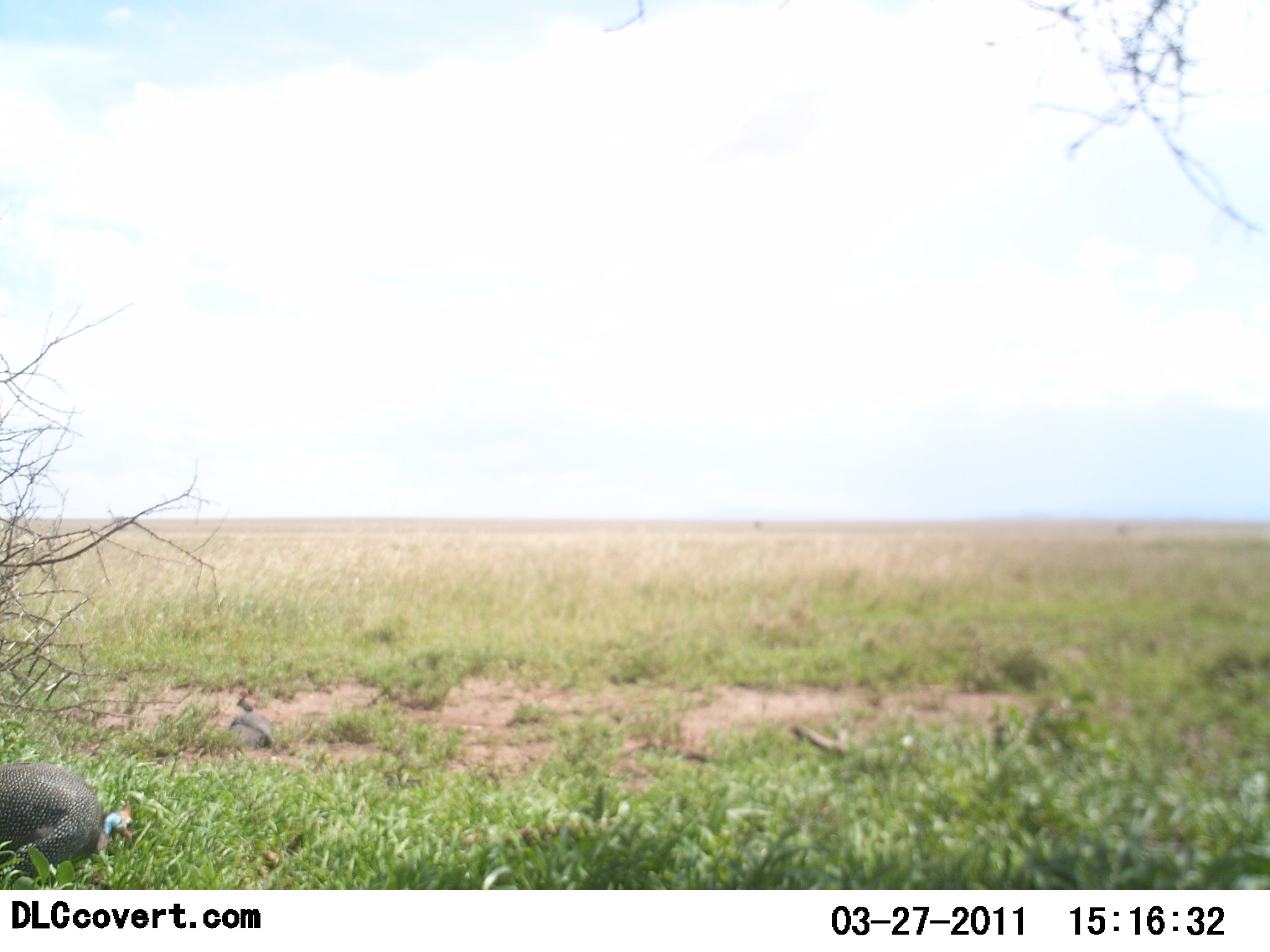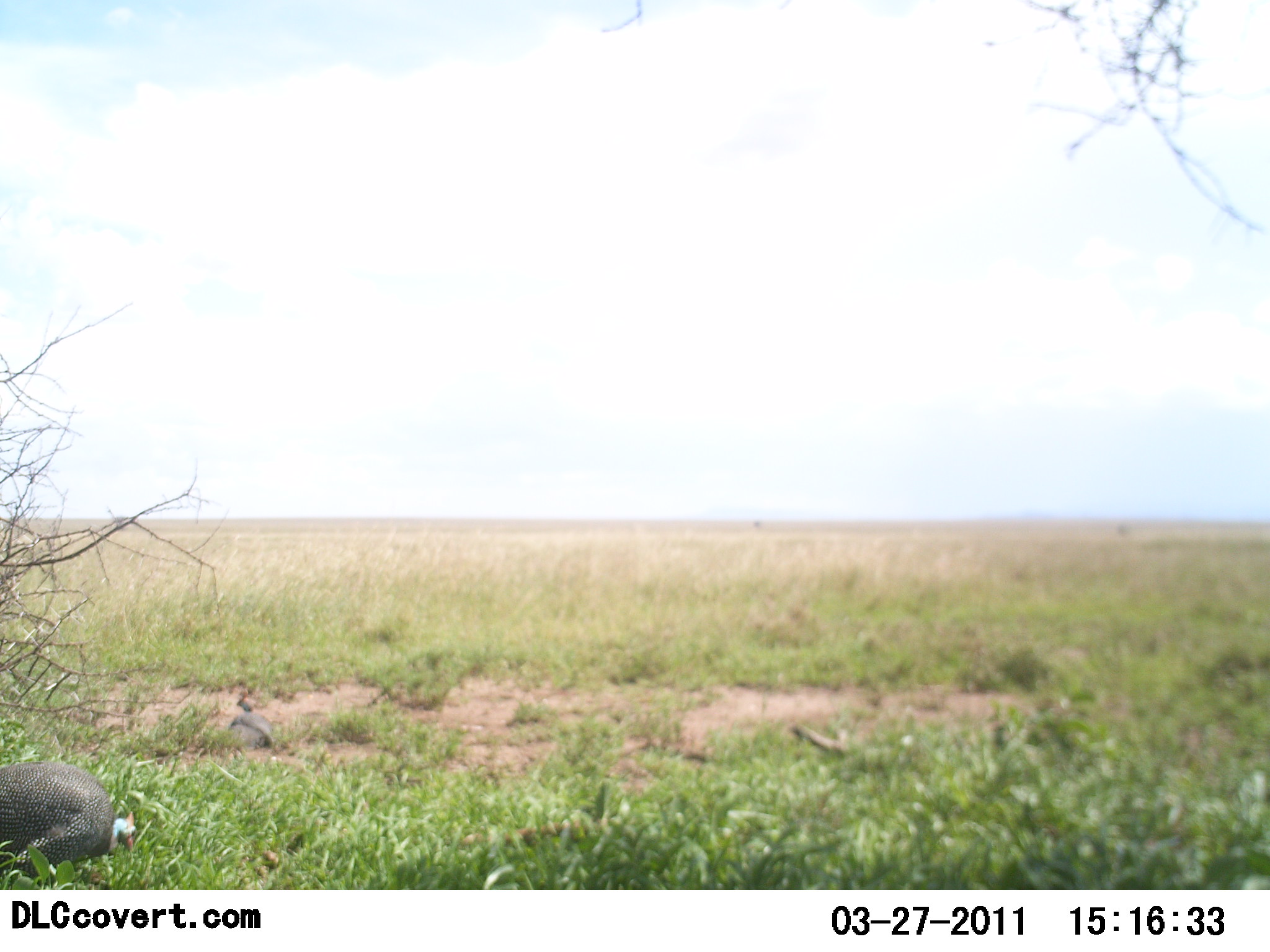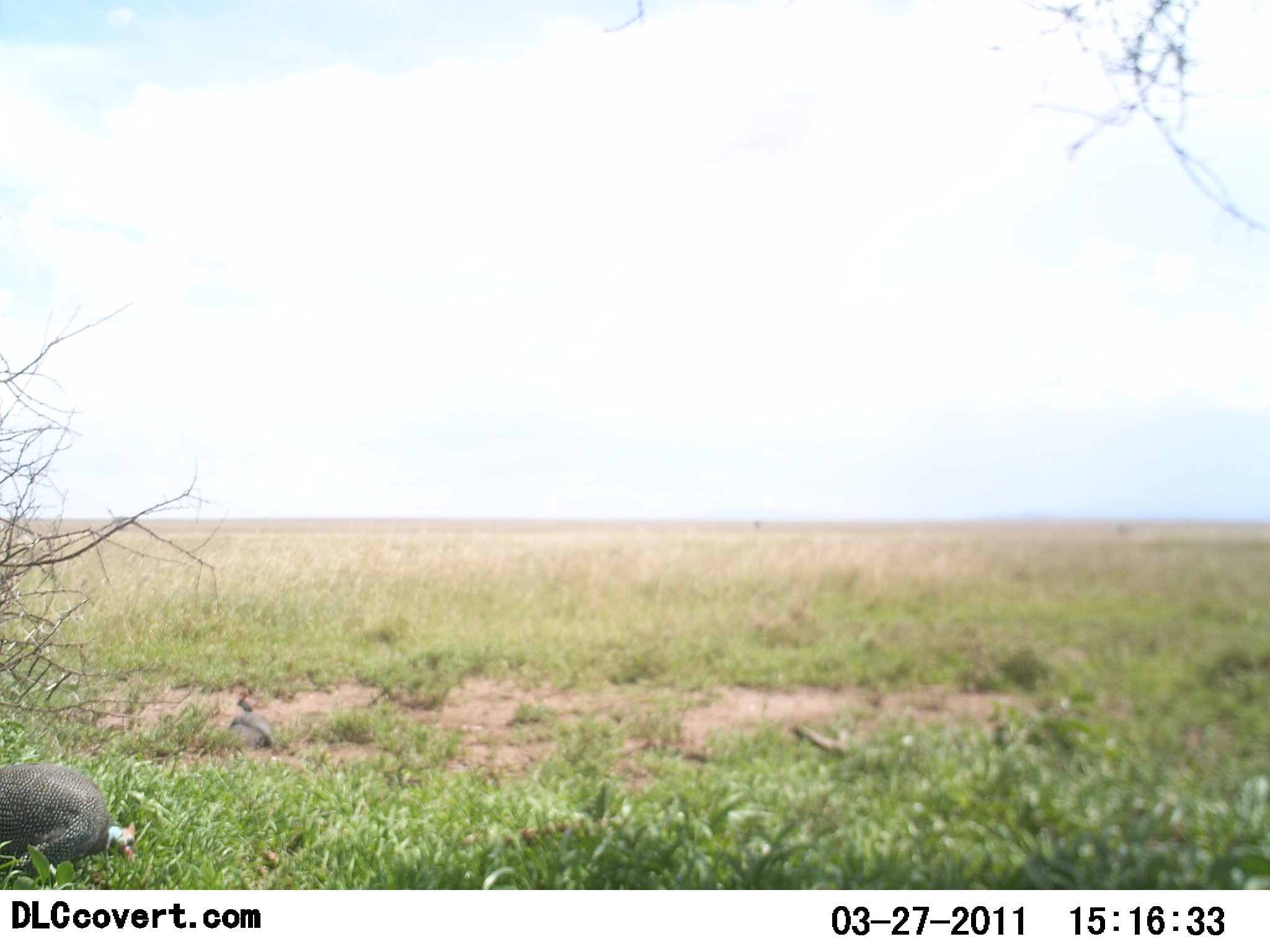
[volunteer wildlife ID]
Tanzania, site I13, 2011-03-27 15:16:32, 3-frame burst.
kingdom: Animalia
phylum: Chordata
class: Aves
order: Galliformes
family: Numididae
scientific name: Numididae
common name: guinea fowl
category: guineafowl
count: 1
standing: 44%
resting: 11%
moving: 22%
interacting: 0%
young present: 0%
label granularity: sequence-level